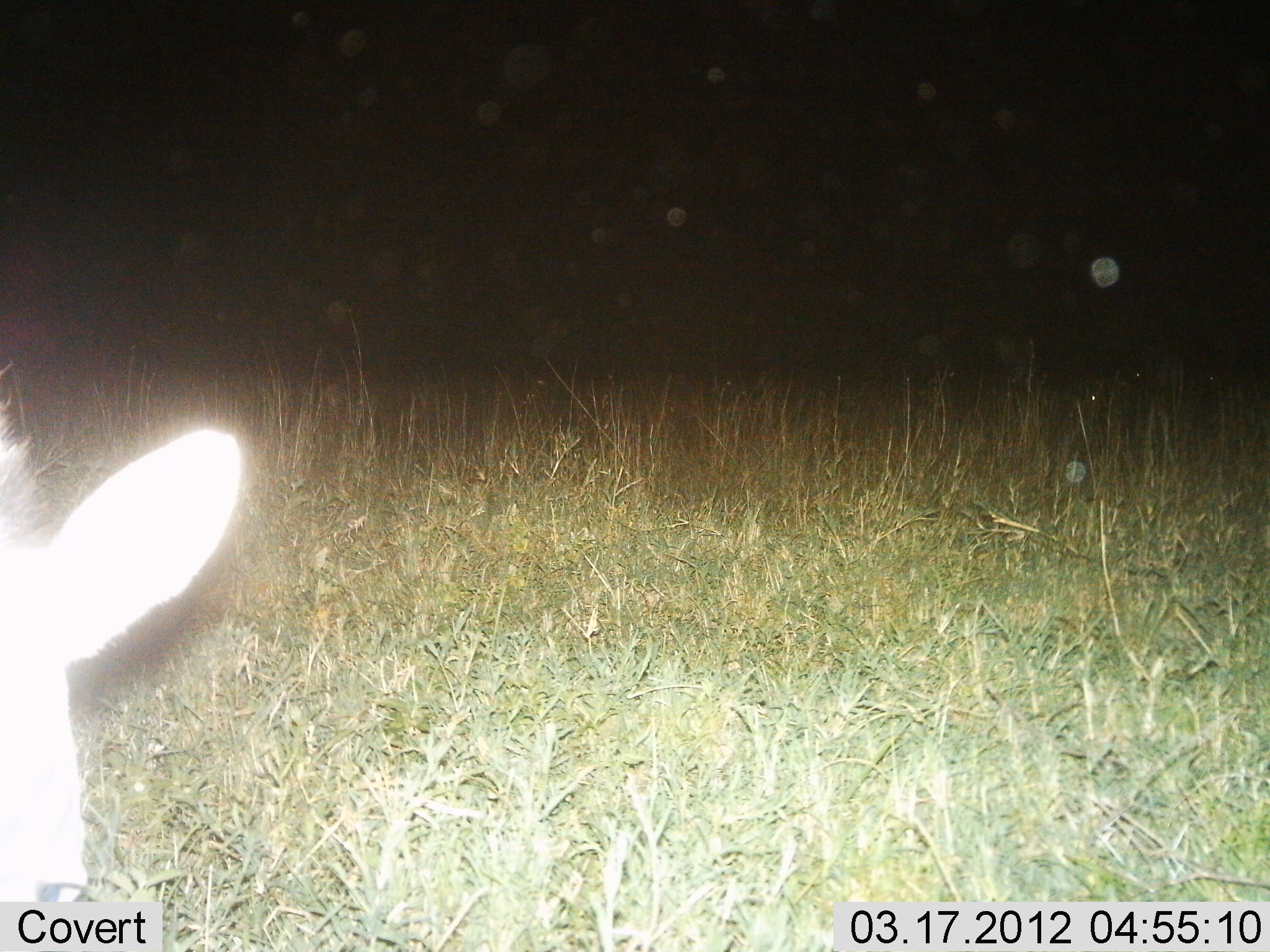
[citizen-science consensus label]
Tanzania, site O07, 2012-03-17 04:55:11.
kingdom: Animalia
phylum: Chordata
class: Mammalia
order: Artiodactyla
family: Bovidae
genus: Redunca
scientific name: Redunca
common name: reedbuck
Reedbuck (Redunca), count 1. Behavior (volunteer vote fractions): standing 100%, resting 0%, moving 0%, interacting 0%. Young present (vote fraction): 0%. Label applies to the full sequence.